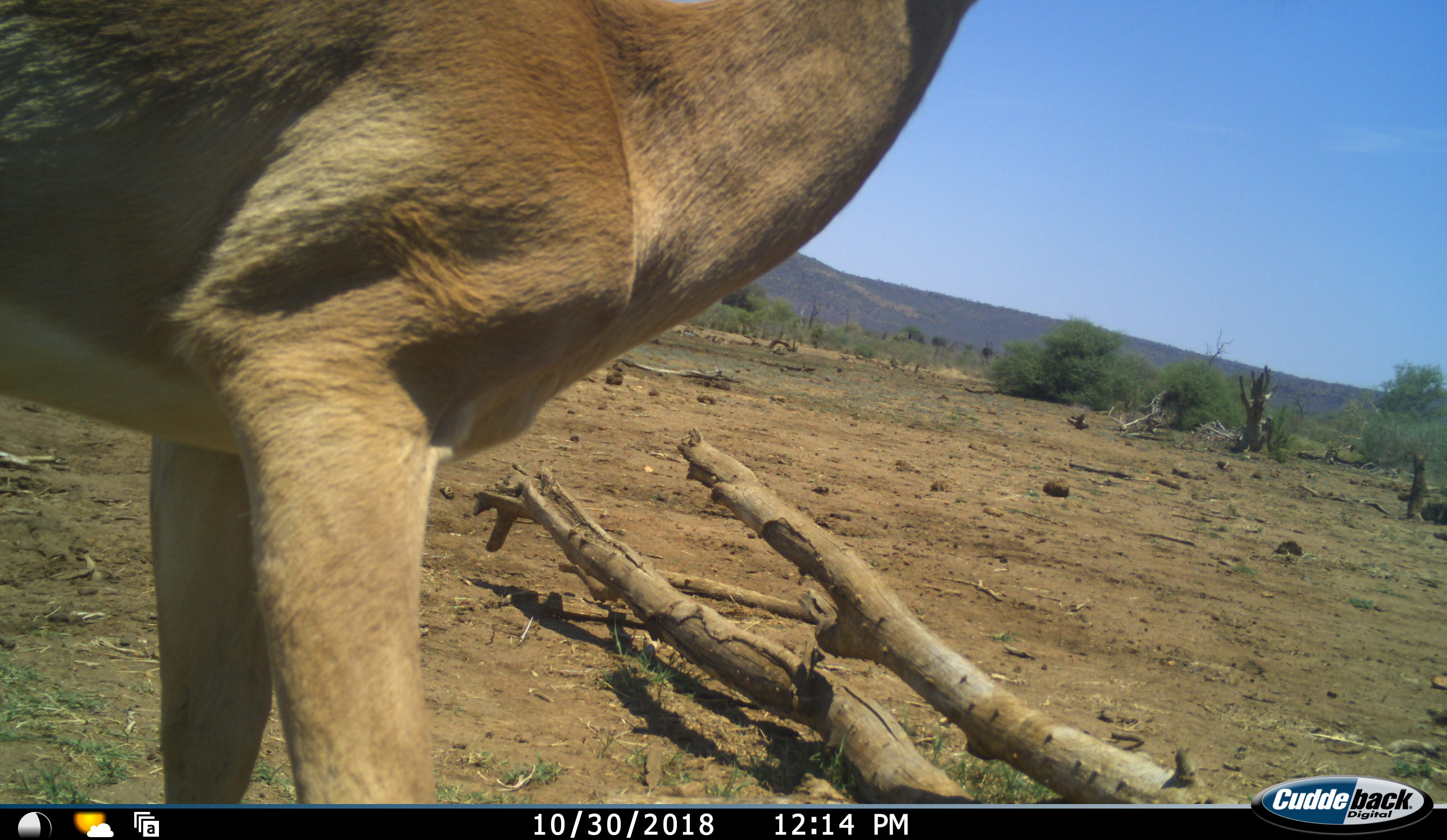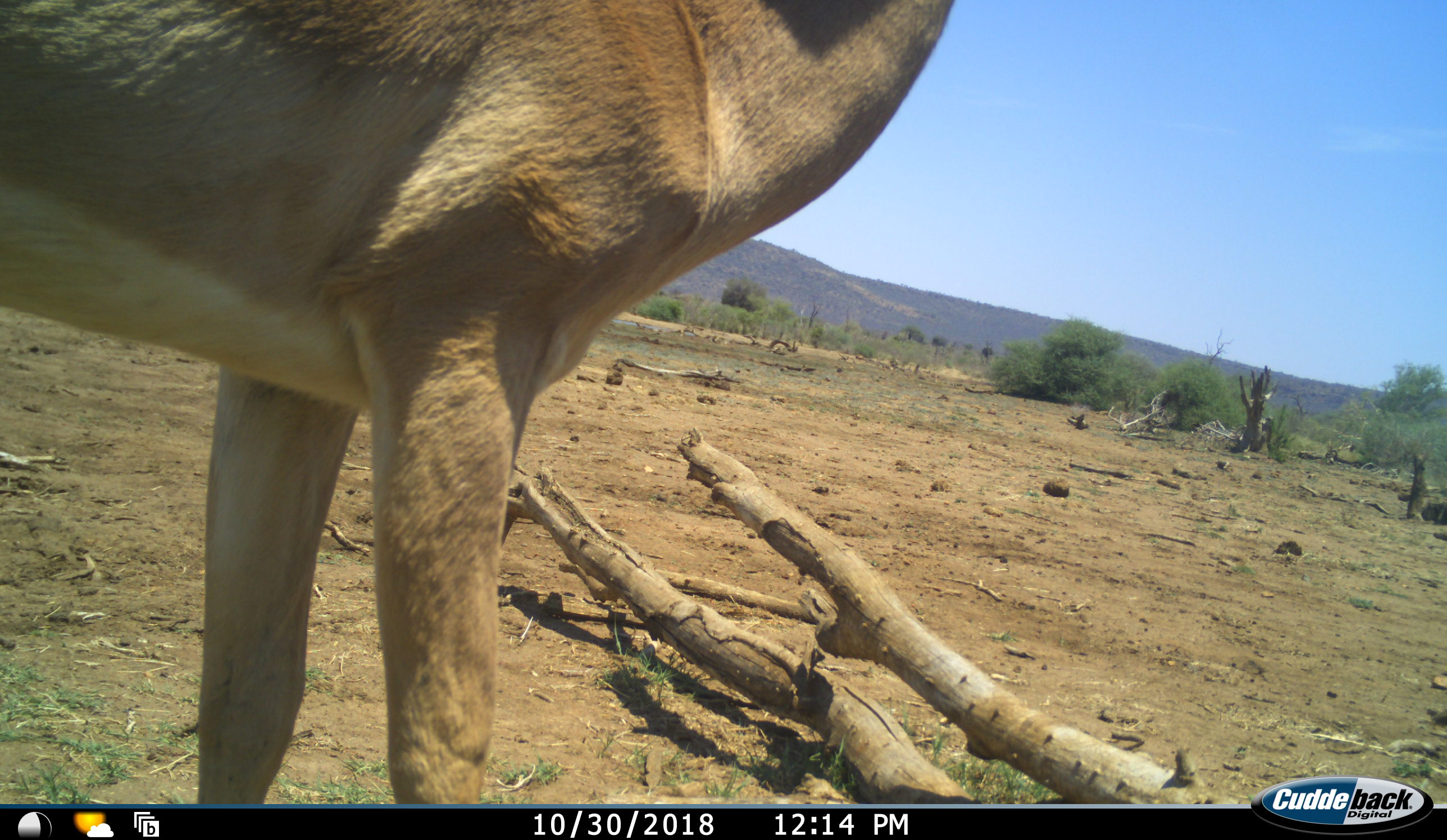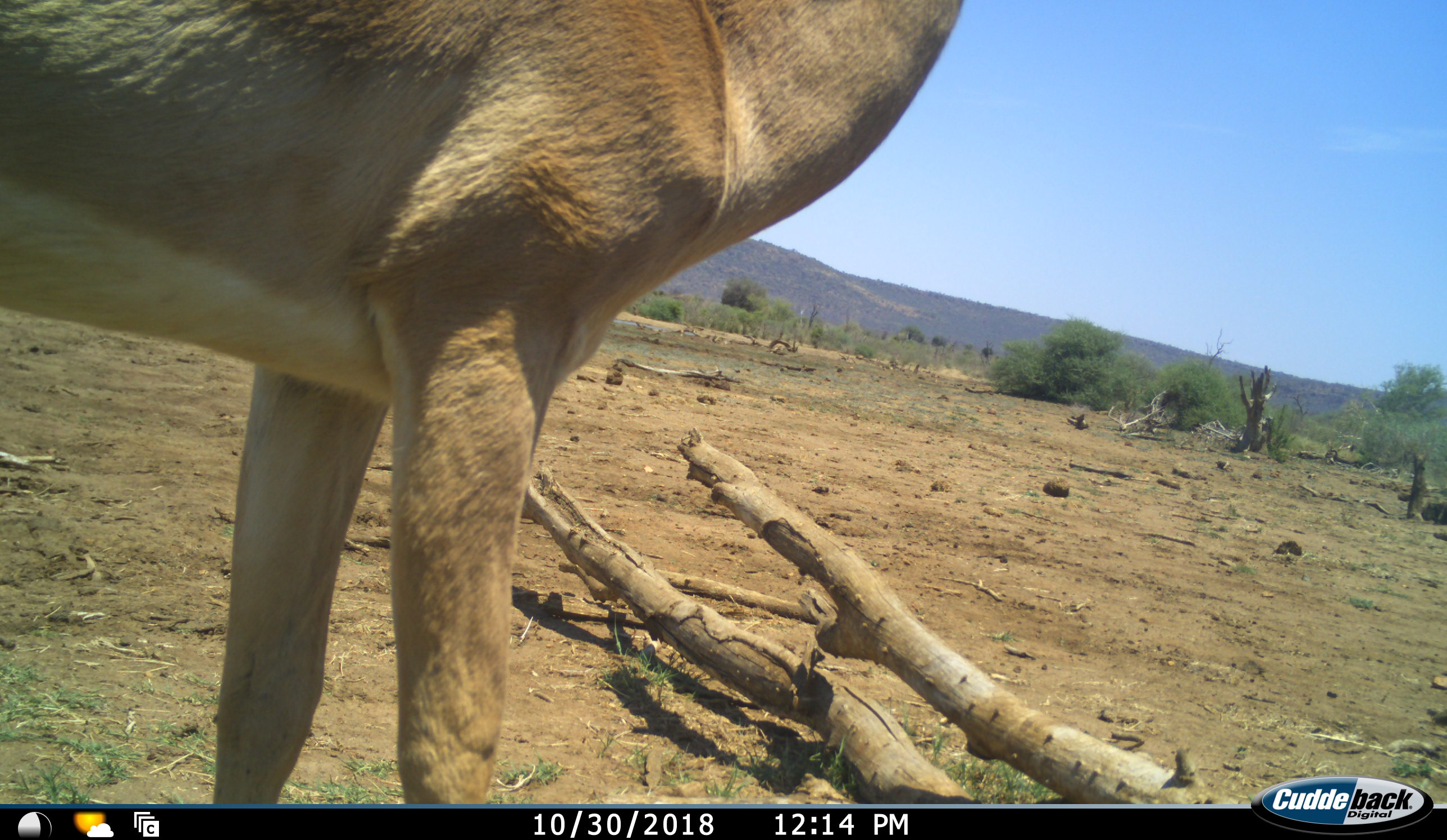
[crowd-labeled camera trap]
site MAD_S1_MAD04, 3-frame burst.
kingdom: Animalia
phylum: Chordata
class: Mammalia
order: Artiodactyla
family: Bovidae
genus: Aepyceros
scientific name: Aepyceros melampus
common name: impala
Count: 1.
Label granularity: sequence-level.